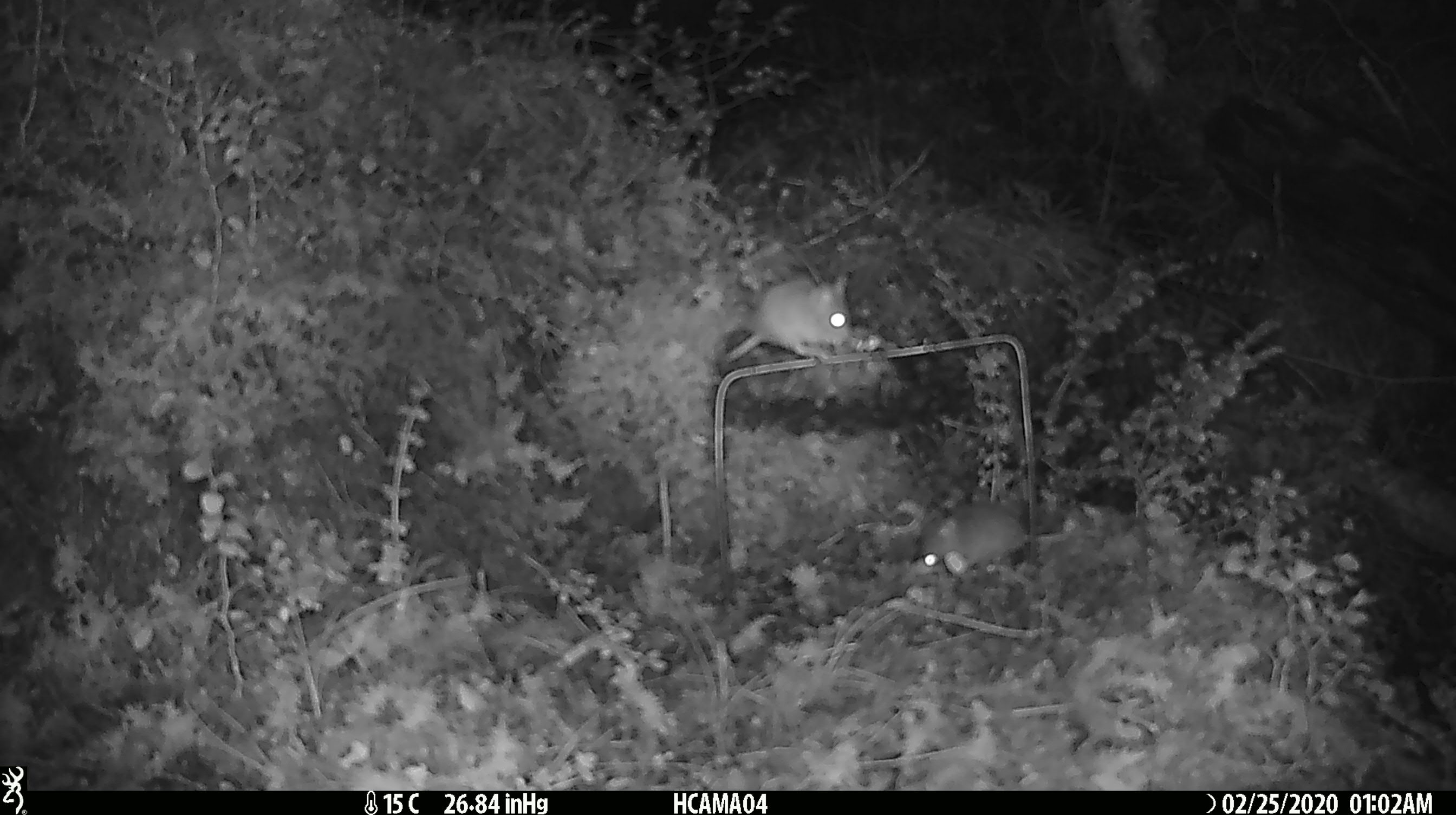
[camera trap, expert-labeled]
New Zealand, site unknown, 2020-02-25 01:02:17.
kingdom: Animalia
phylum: Chordata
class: Mammalia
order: Rodentia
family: Muridae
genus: Mus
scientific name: Mus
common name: mouse